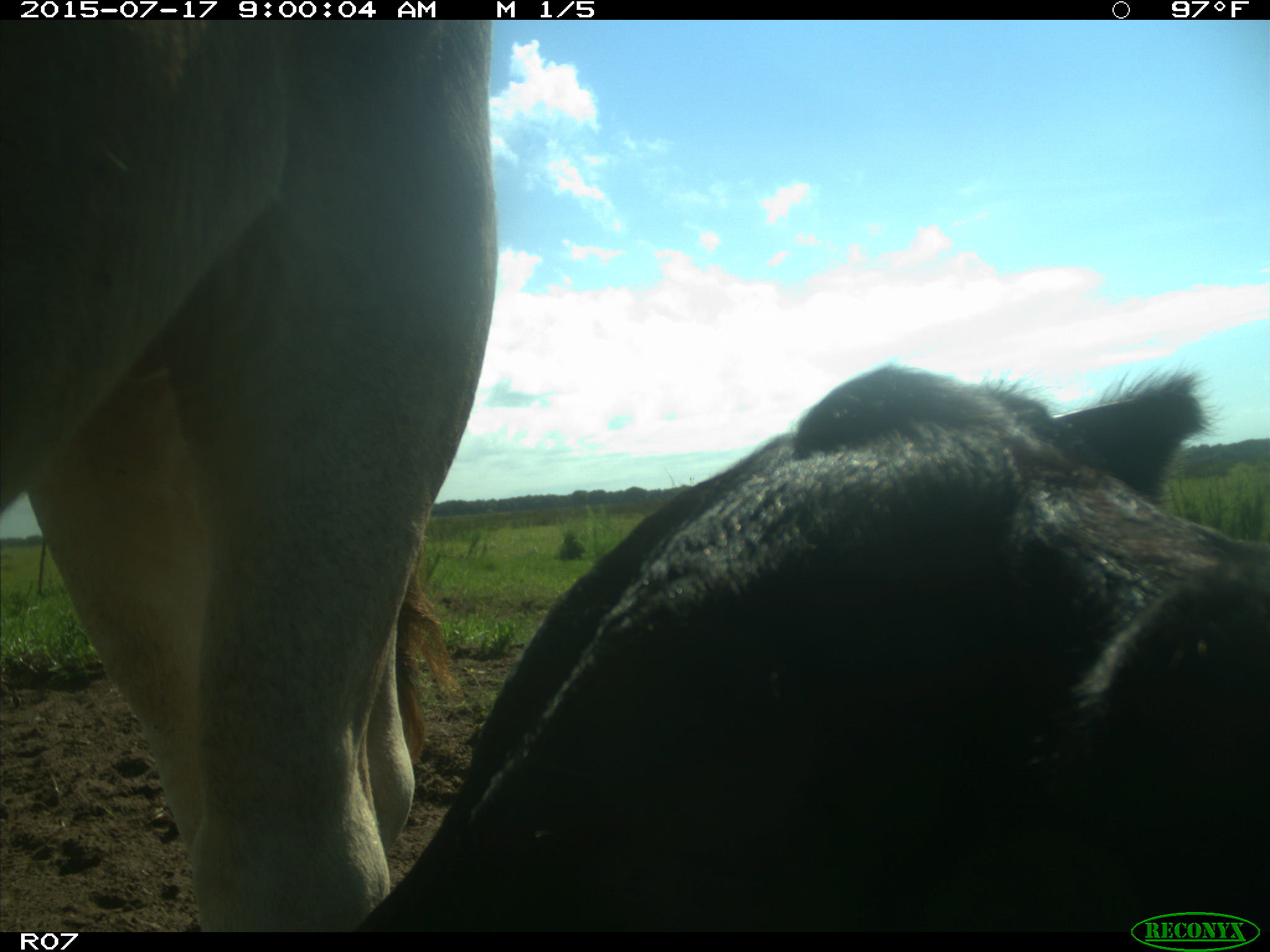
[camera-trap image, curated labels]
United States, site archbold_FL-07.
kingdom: Animalia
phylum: Chordata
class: Mammalia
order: Artiodactyla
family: Bovidae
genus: Bos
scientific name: Bos taurus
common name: domestic cow